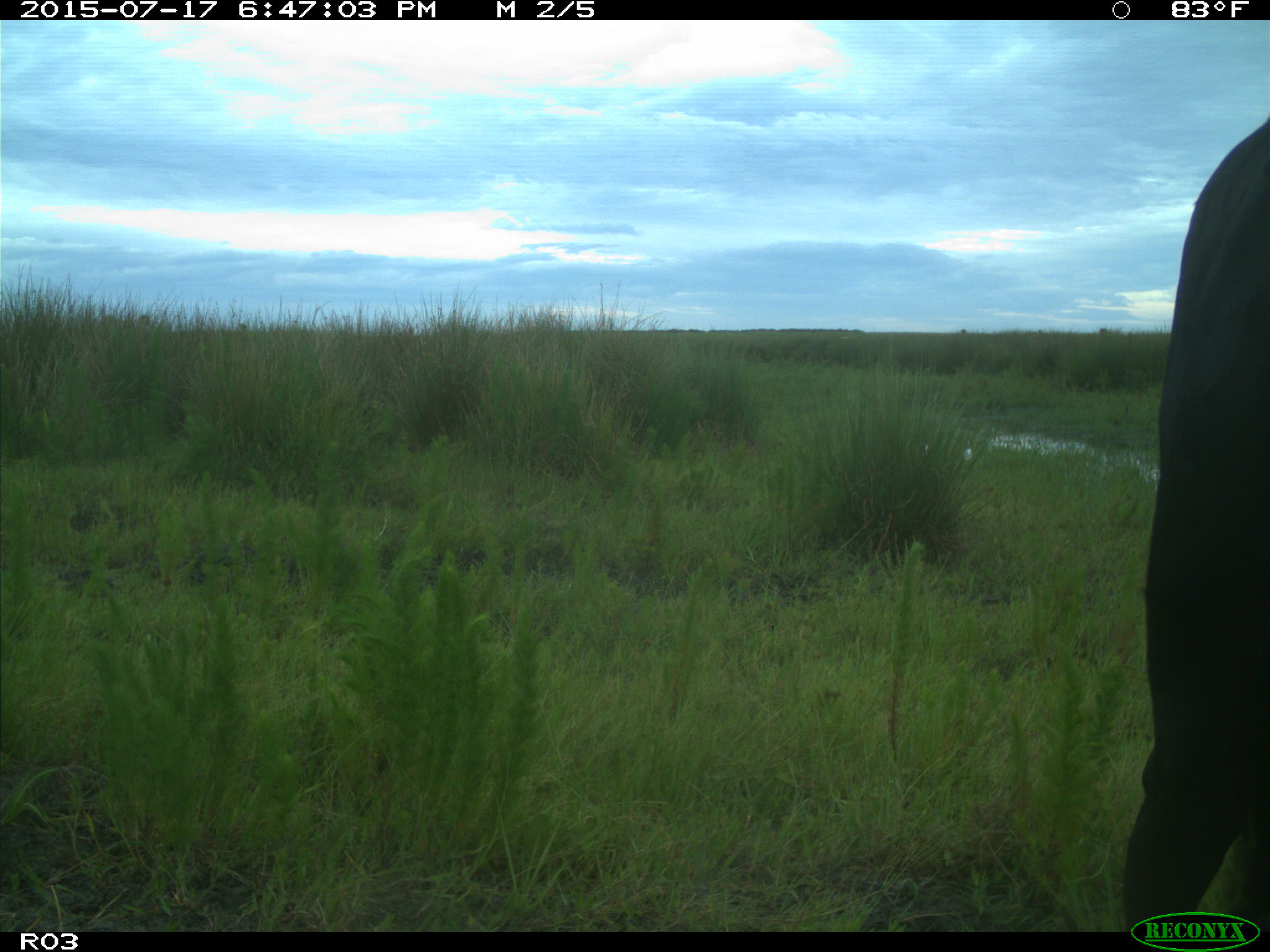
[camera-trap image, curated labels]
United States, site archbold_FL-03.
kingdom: Animalia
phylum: Chordata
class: Mammalia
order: Artiodactyla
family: Bovidae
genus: Bos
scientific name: Bos taurus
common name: domestic cow